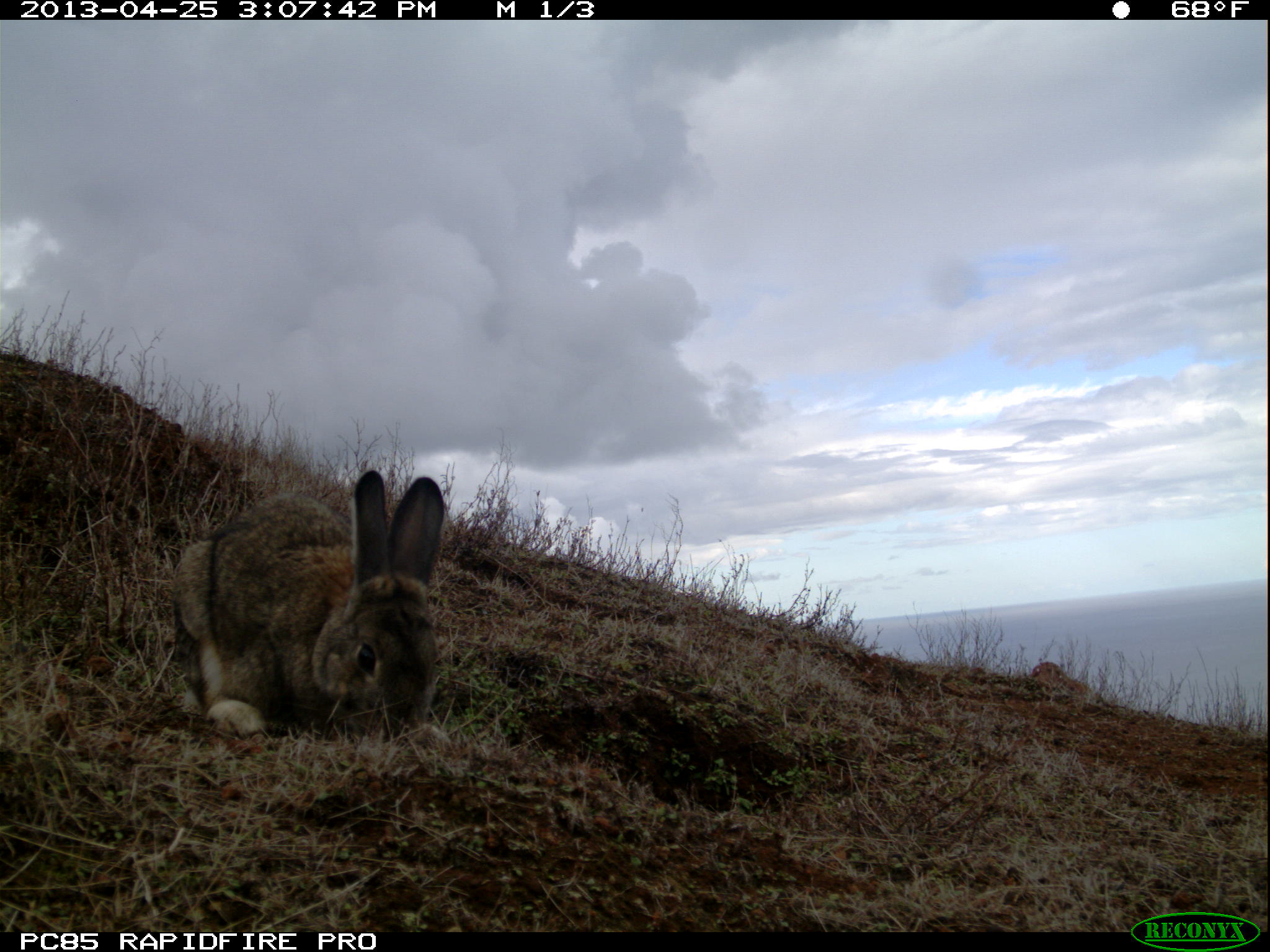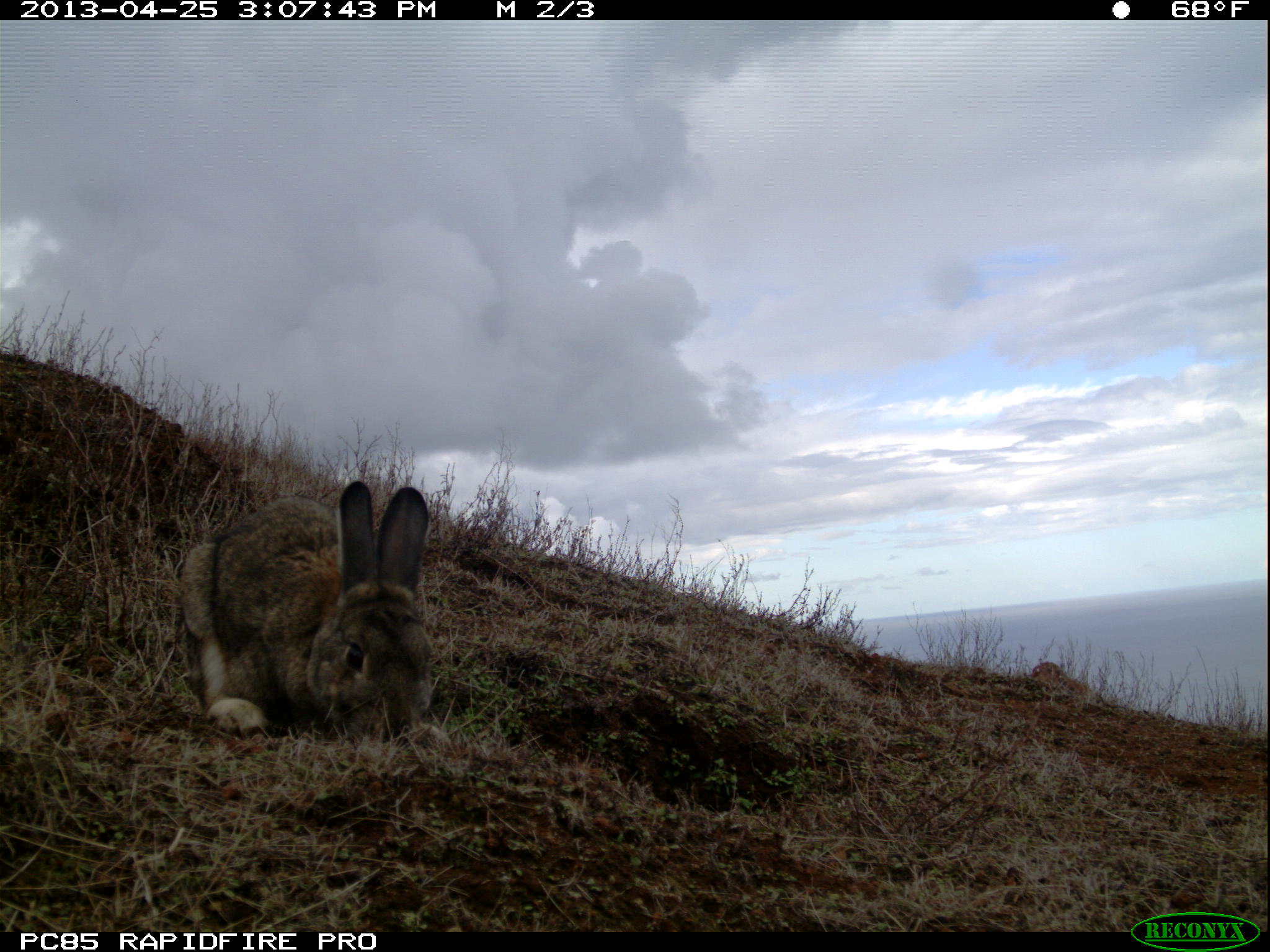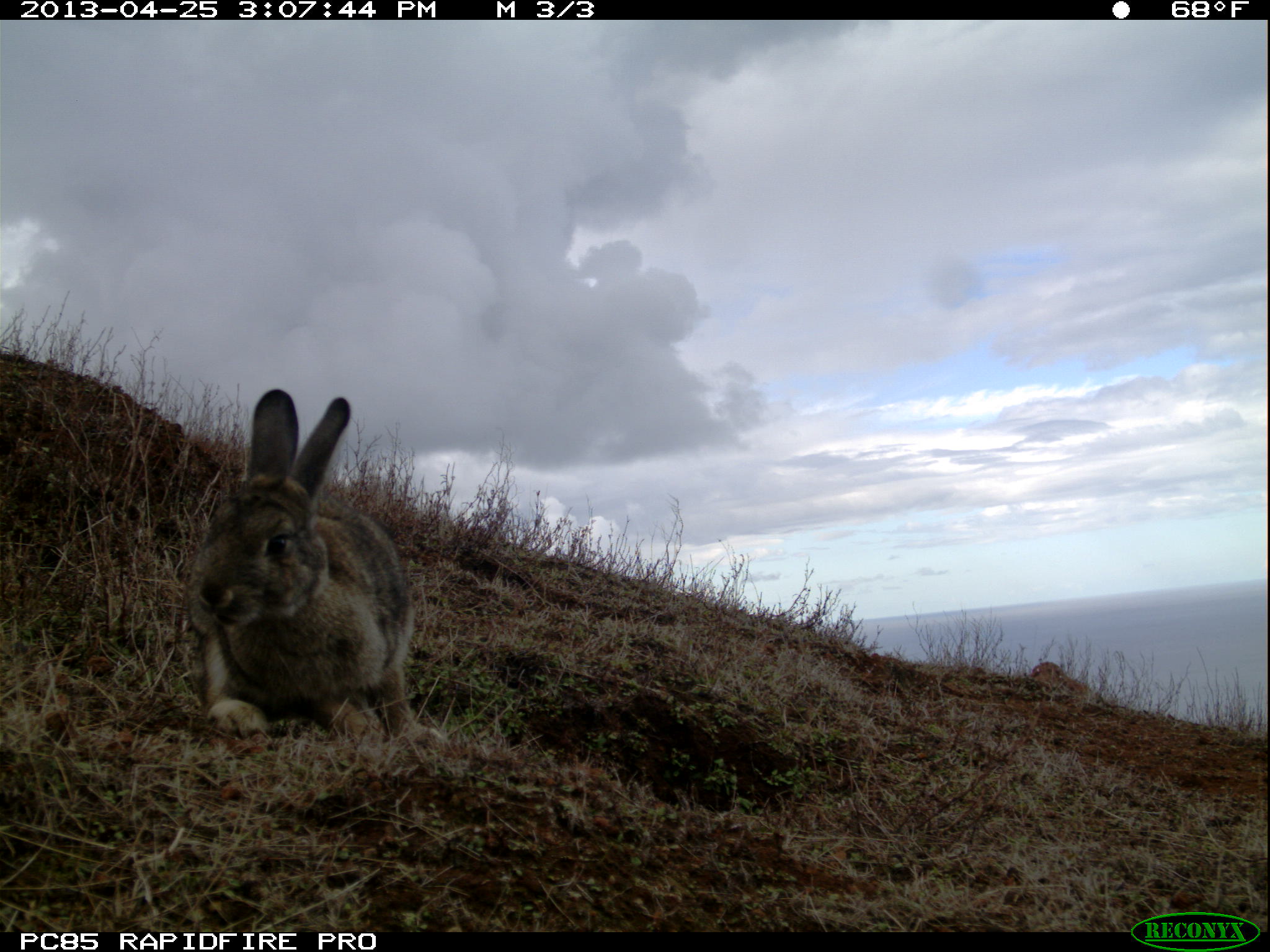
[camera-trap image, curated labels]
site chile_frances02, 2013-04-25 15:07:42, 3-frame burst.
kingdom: Animalia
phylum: Chordata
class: Mammalia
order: Lagomorpha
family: Leporidae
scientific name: Leporidae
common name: rabbits and hares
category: rabbit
Rabbit (rabbits and hares) (Leporidae).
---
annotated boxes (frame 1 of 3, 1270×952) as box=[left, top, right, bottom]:
rabbit: box=[164, 467, 450, 748]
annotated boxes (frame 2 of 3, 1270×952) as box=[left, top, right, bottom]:
rabbit: box=[173, 476, 436, 747]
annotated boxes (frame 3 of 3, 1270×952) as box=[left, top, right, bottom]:
rabbit: box=[183, 386, 421, 752]